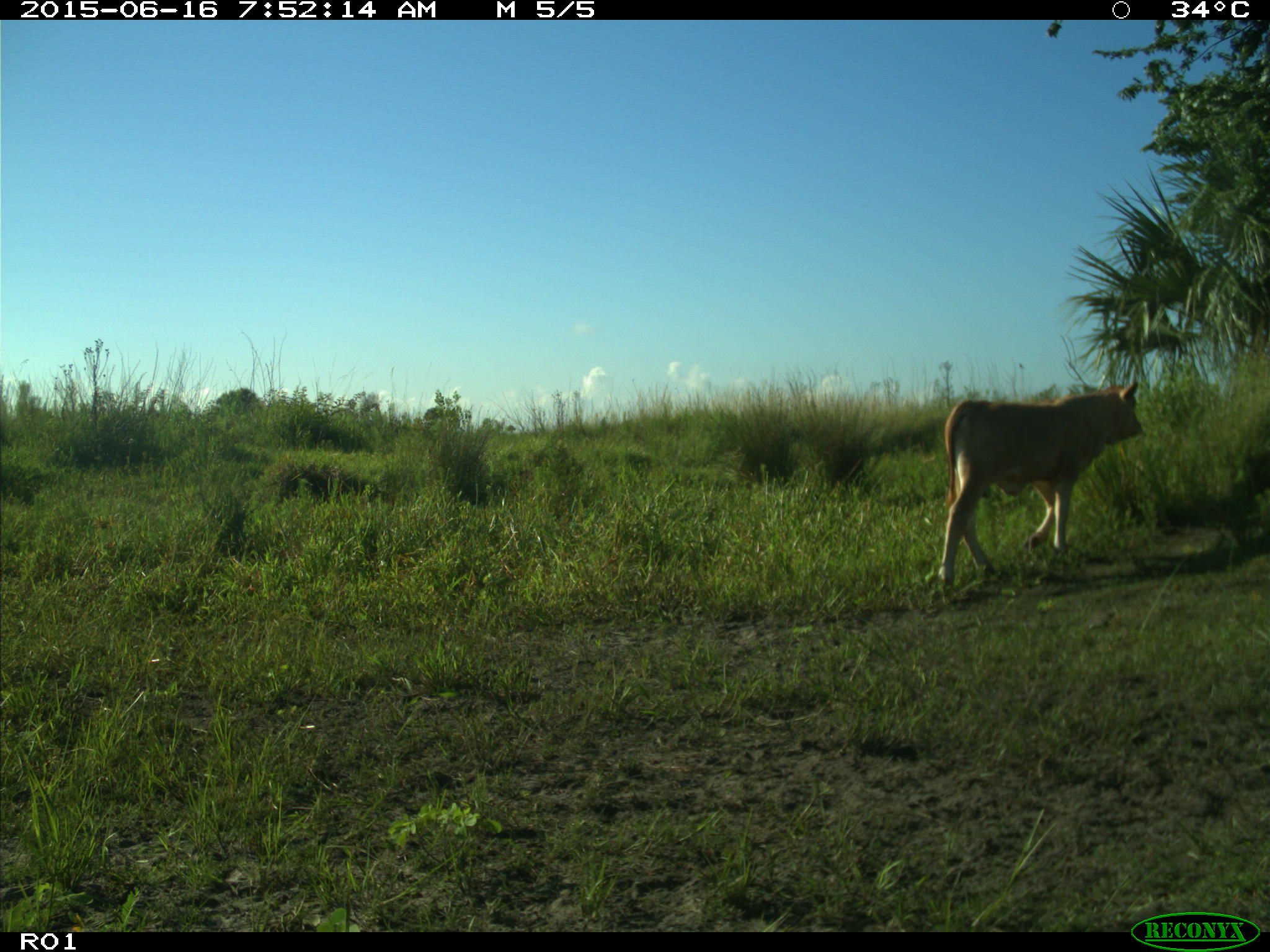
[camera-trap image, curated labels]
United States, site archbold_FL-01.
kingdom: Animalia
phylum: Chordata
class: Mammalia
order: Artiodactyla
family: Bovidae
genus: Bos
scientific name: Bos taurus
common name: domestic cow